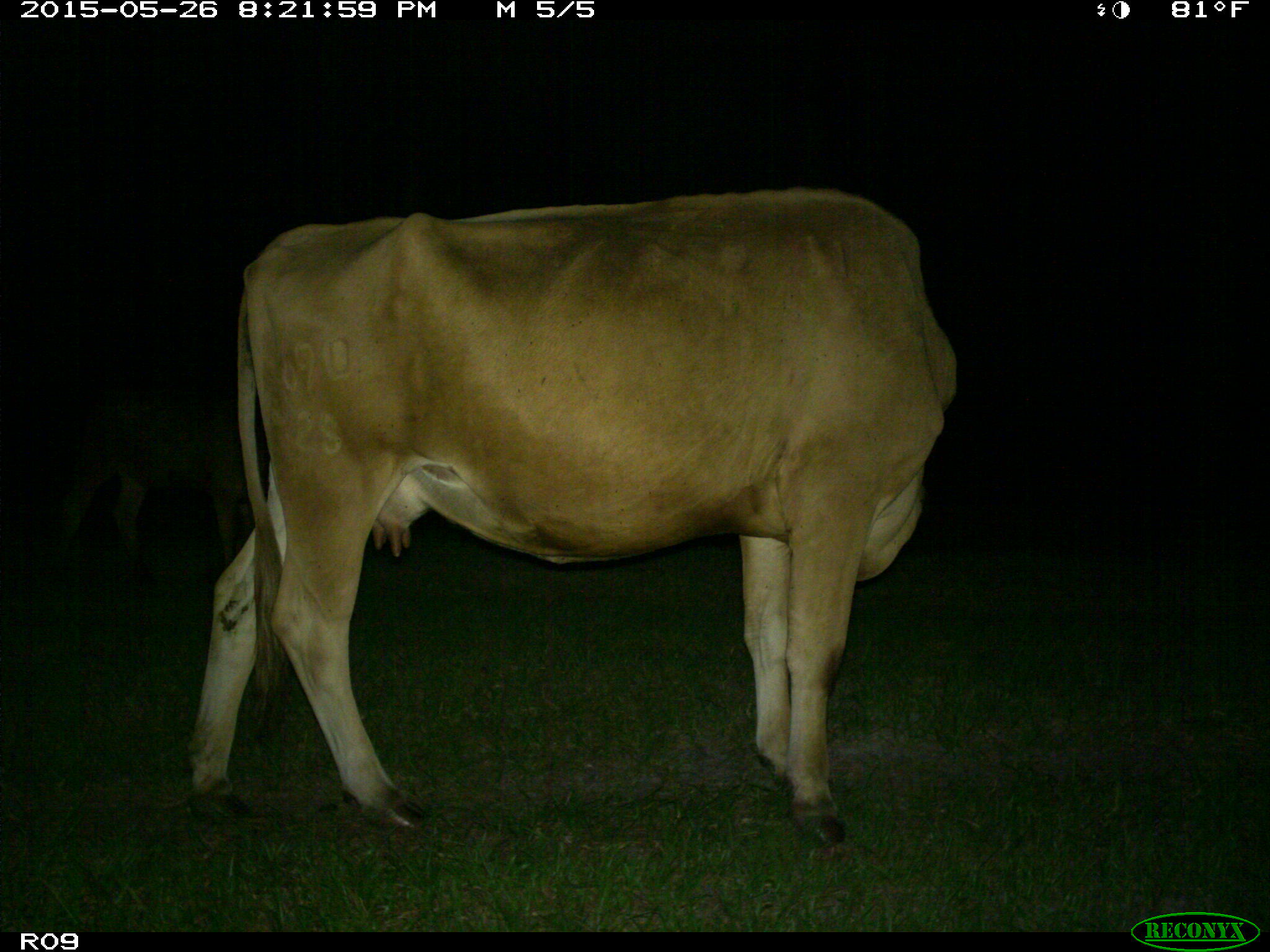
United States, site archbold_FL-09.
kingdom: Animalia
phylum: Chordata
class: Mammalia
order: Artiodactyla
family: Bovidae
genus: Bos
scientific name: Bos taurus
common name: domestic cow